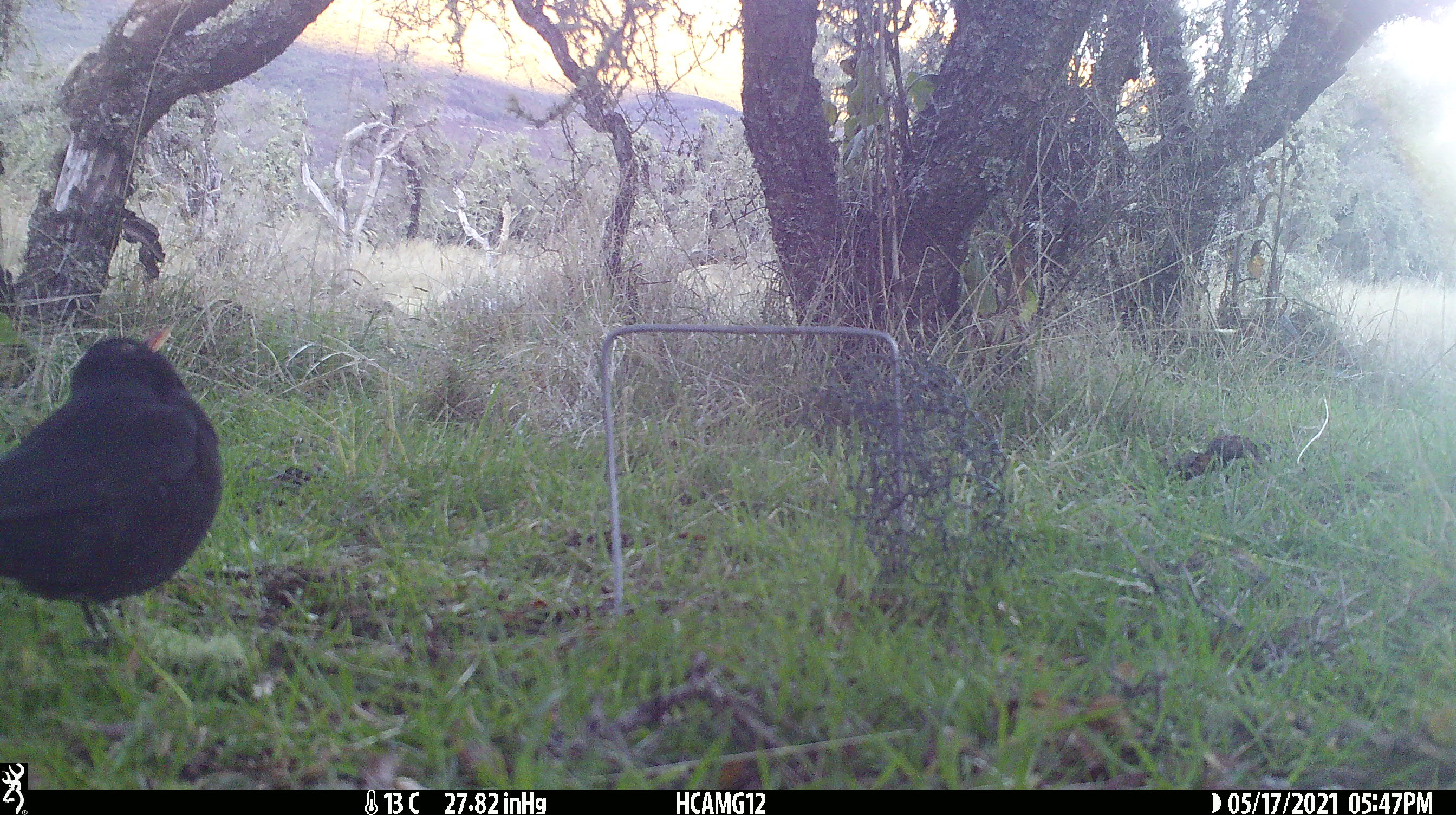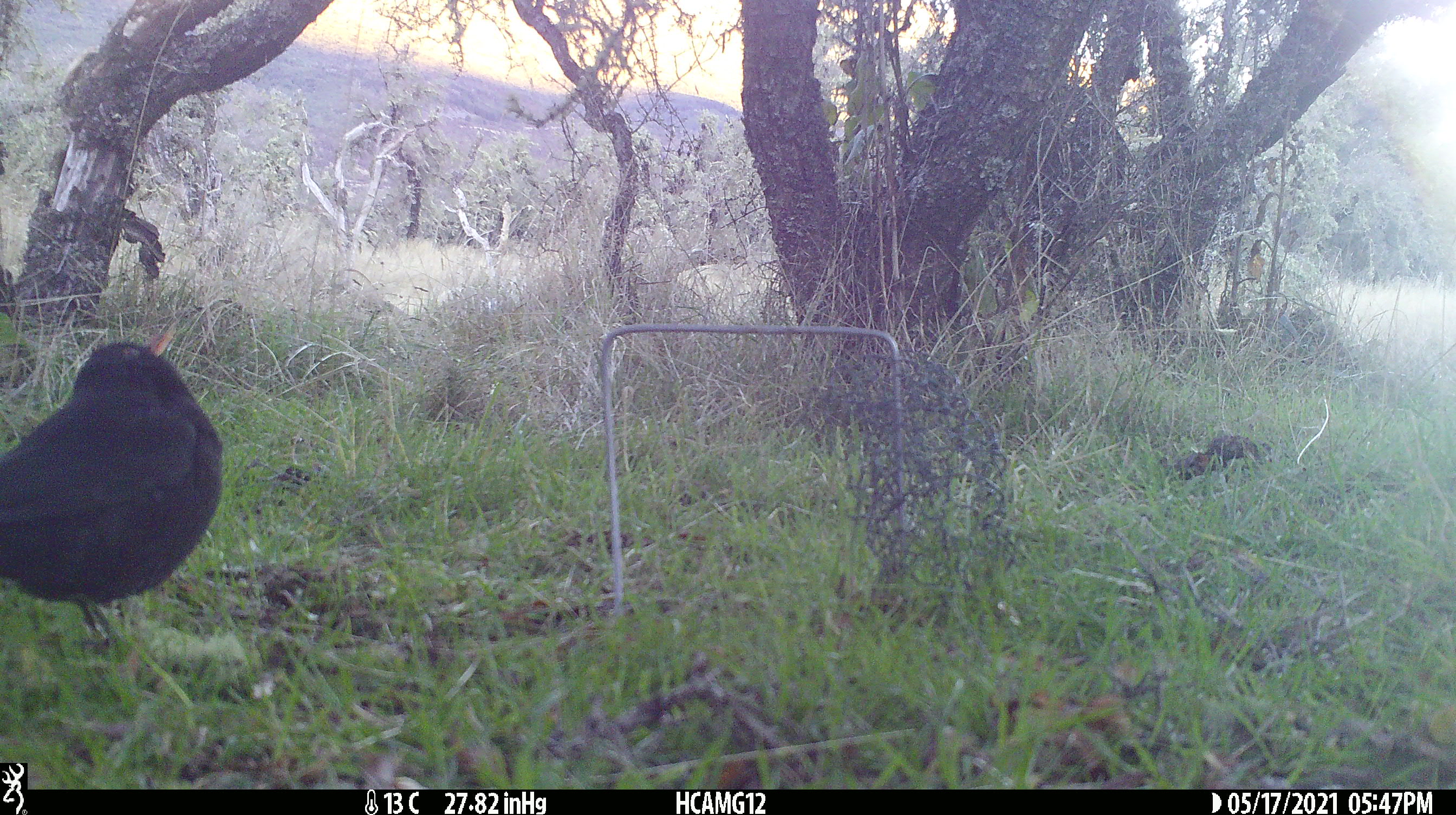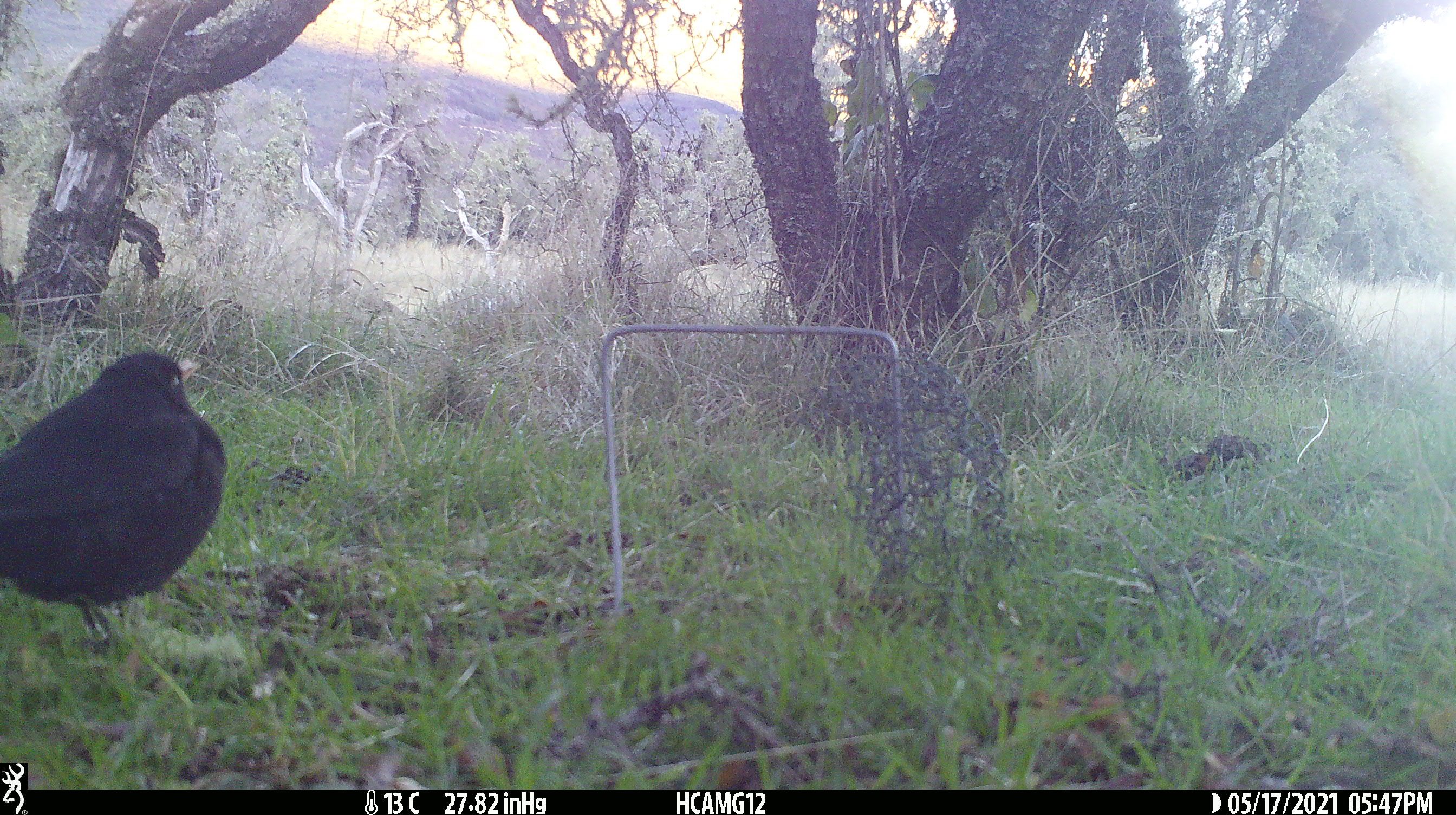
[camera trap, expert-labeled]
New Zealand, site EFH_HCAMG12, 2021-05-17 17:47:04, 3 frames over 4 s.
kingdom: Animalia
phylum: Chordata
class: Aves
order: Passeriformes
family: Turdidae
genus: Turdus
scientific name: Turdus merula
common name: eurasian blackbird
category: blackbird